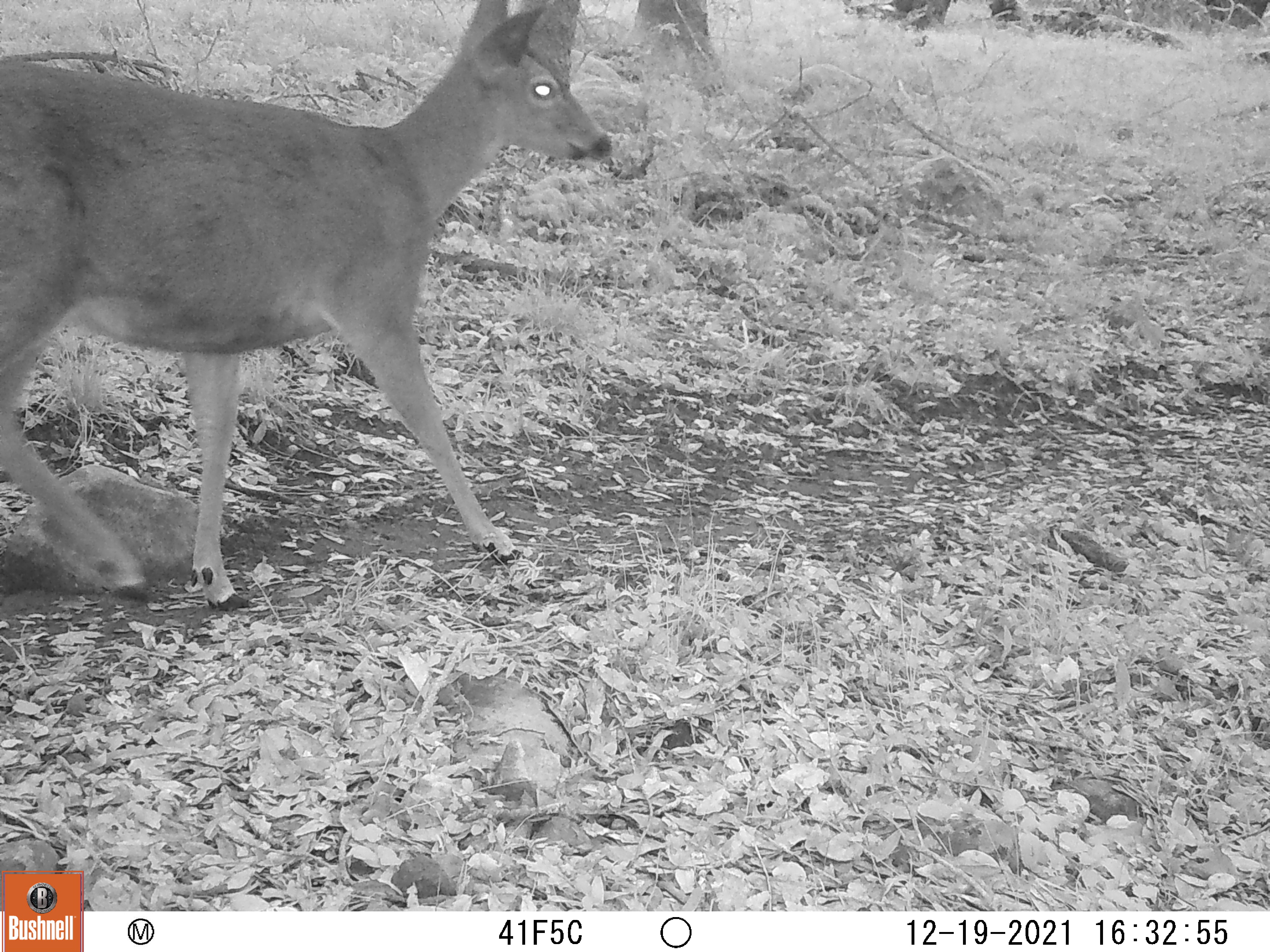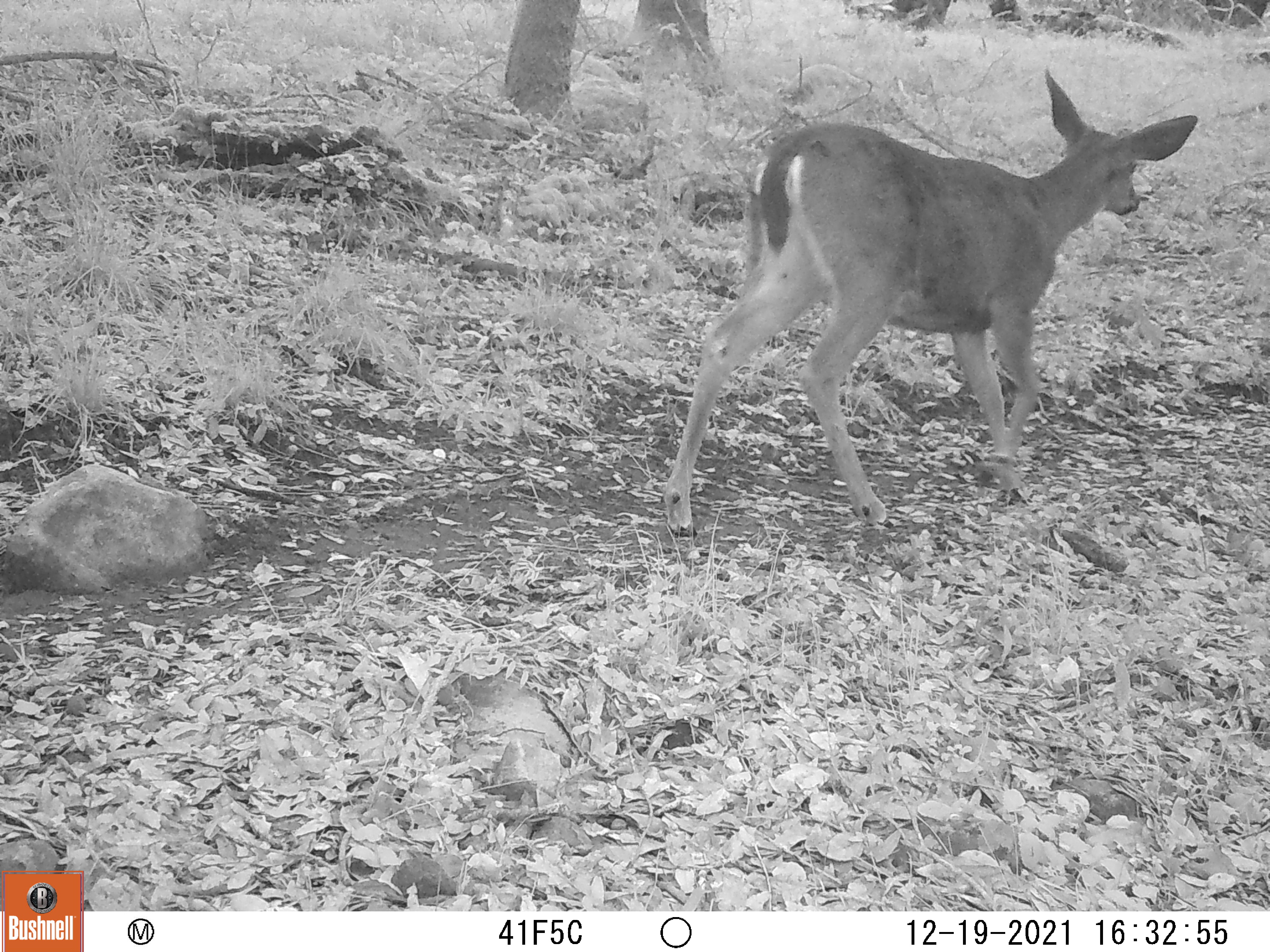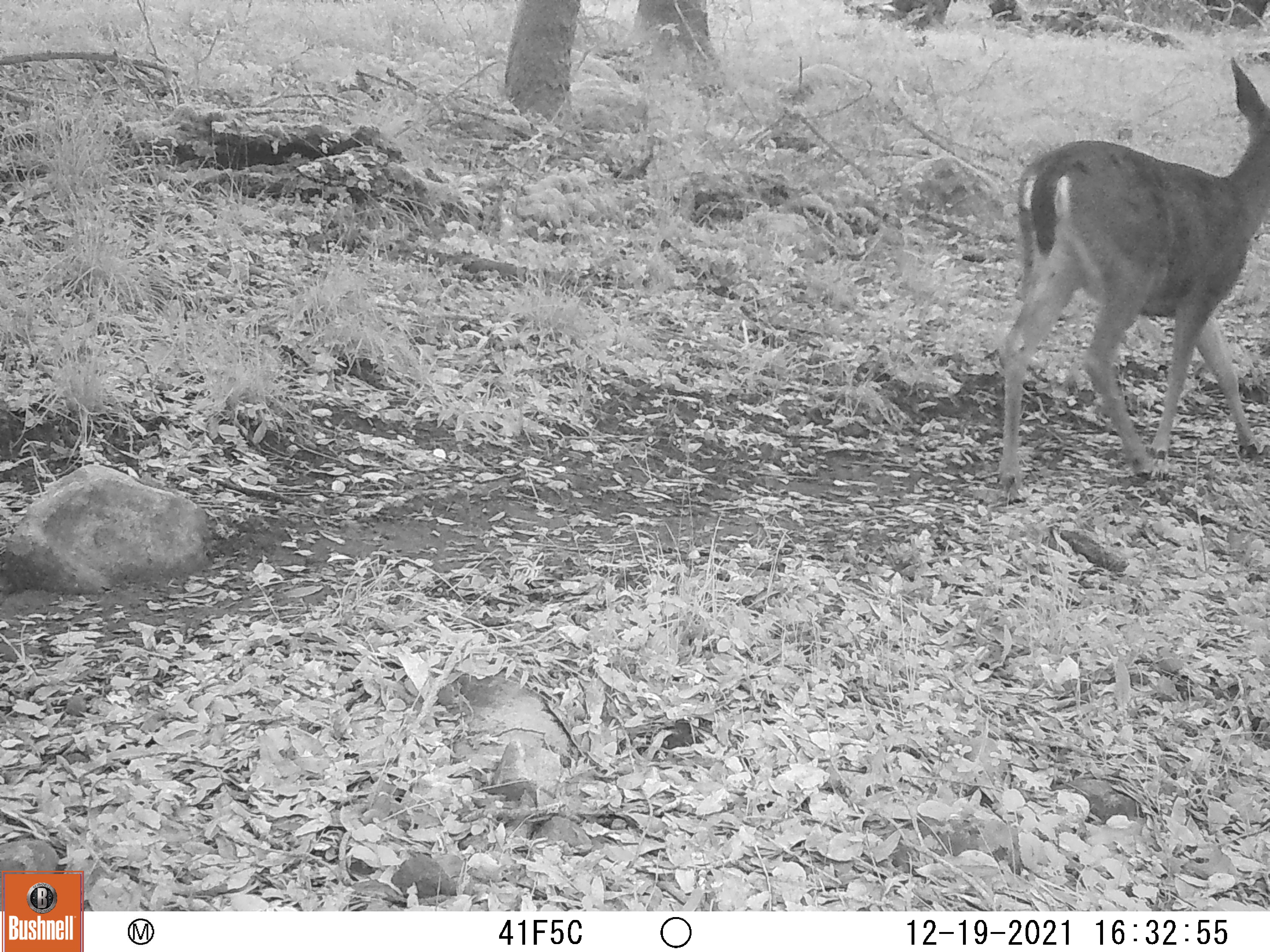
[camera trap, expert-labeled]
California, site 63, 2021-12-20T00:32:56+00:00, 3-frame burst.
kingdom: Animalia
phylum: Chordata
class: Mammalia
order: Artiodactyla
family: Cervidae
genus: Odocoileus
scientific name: Odocoileus hemionus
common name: mule deer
Mule deer (Odocoileus hemionus).